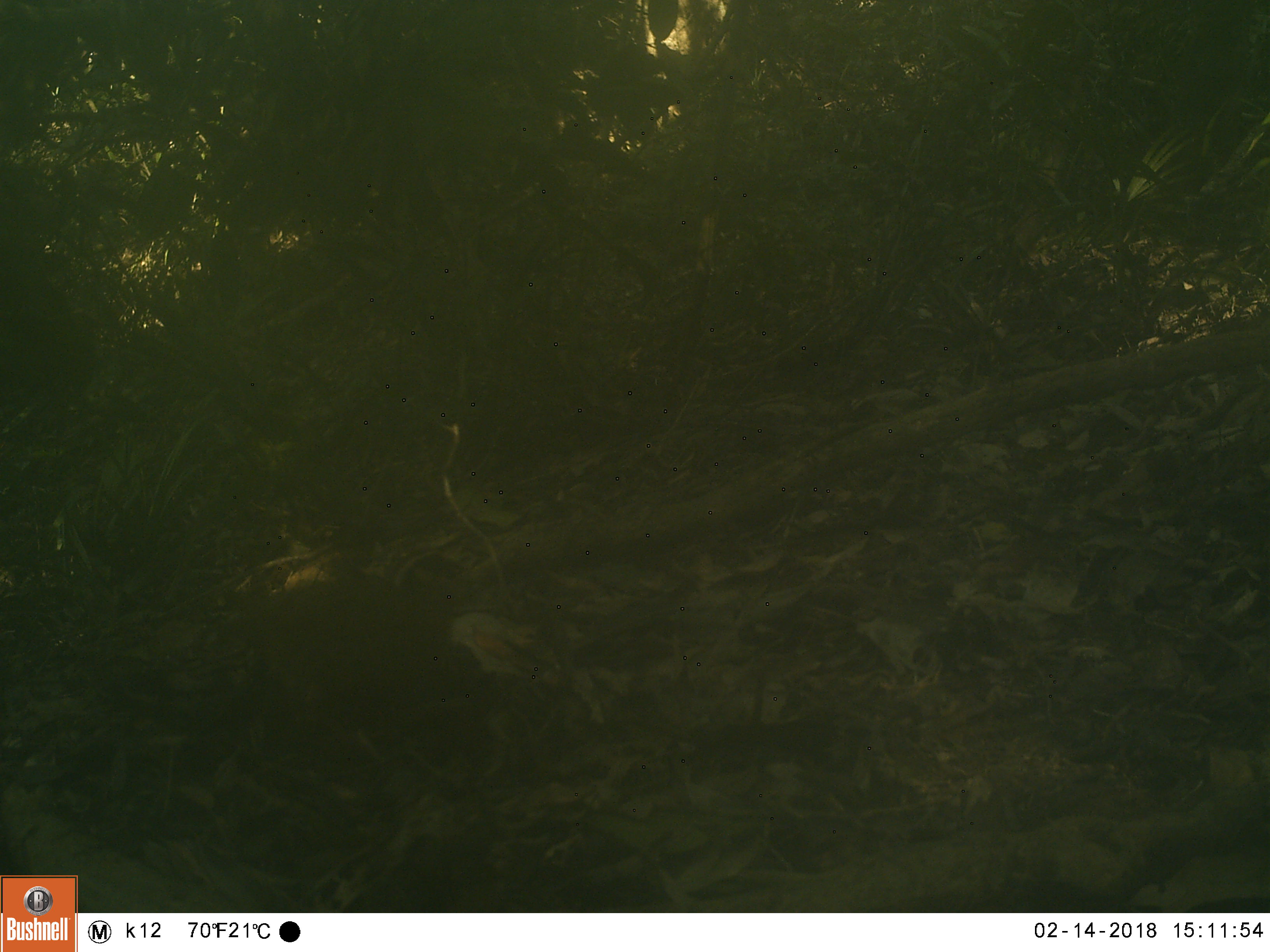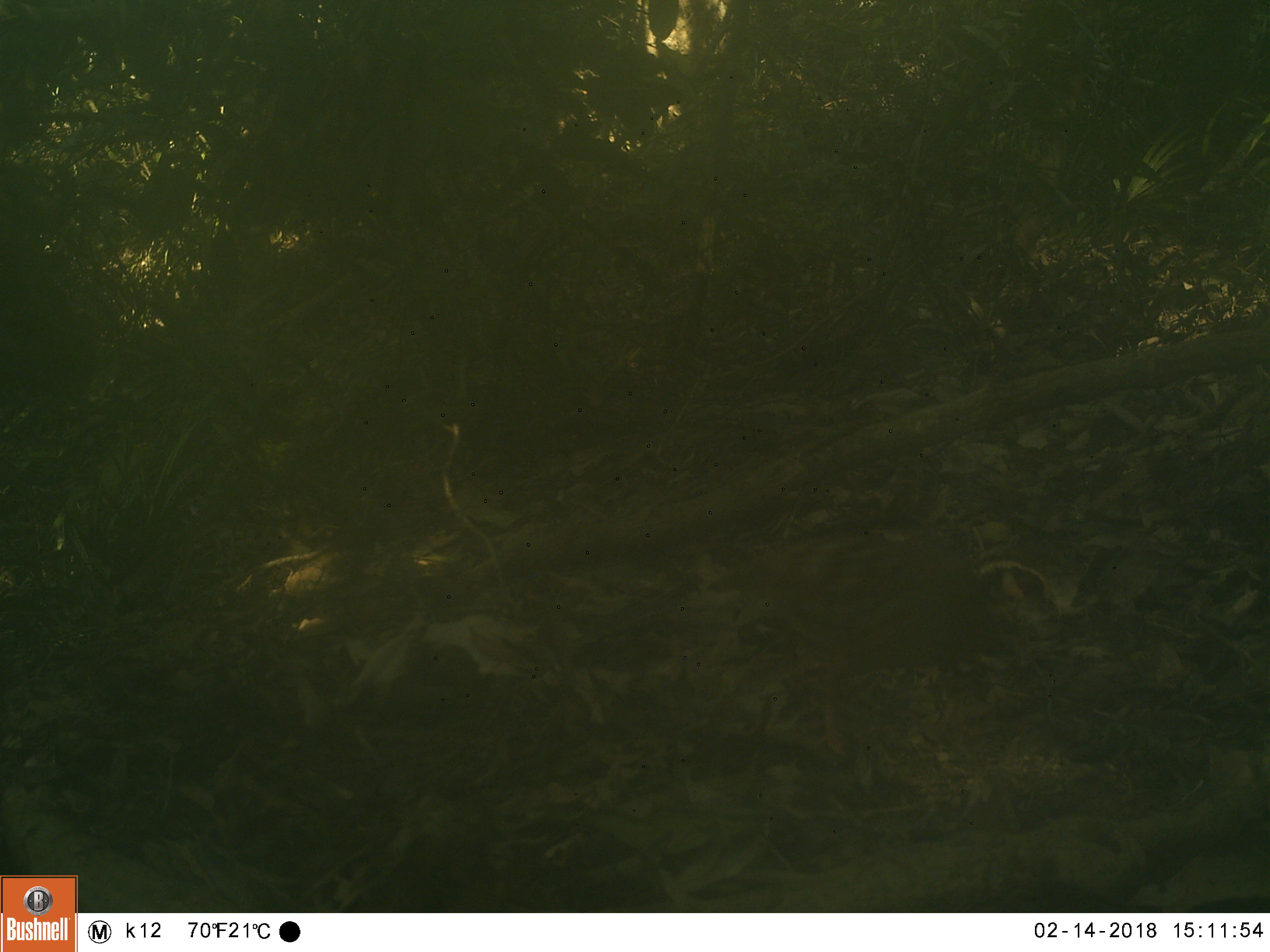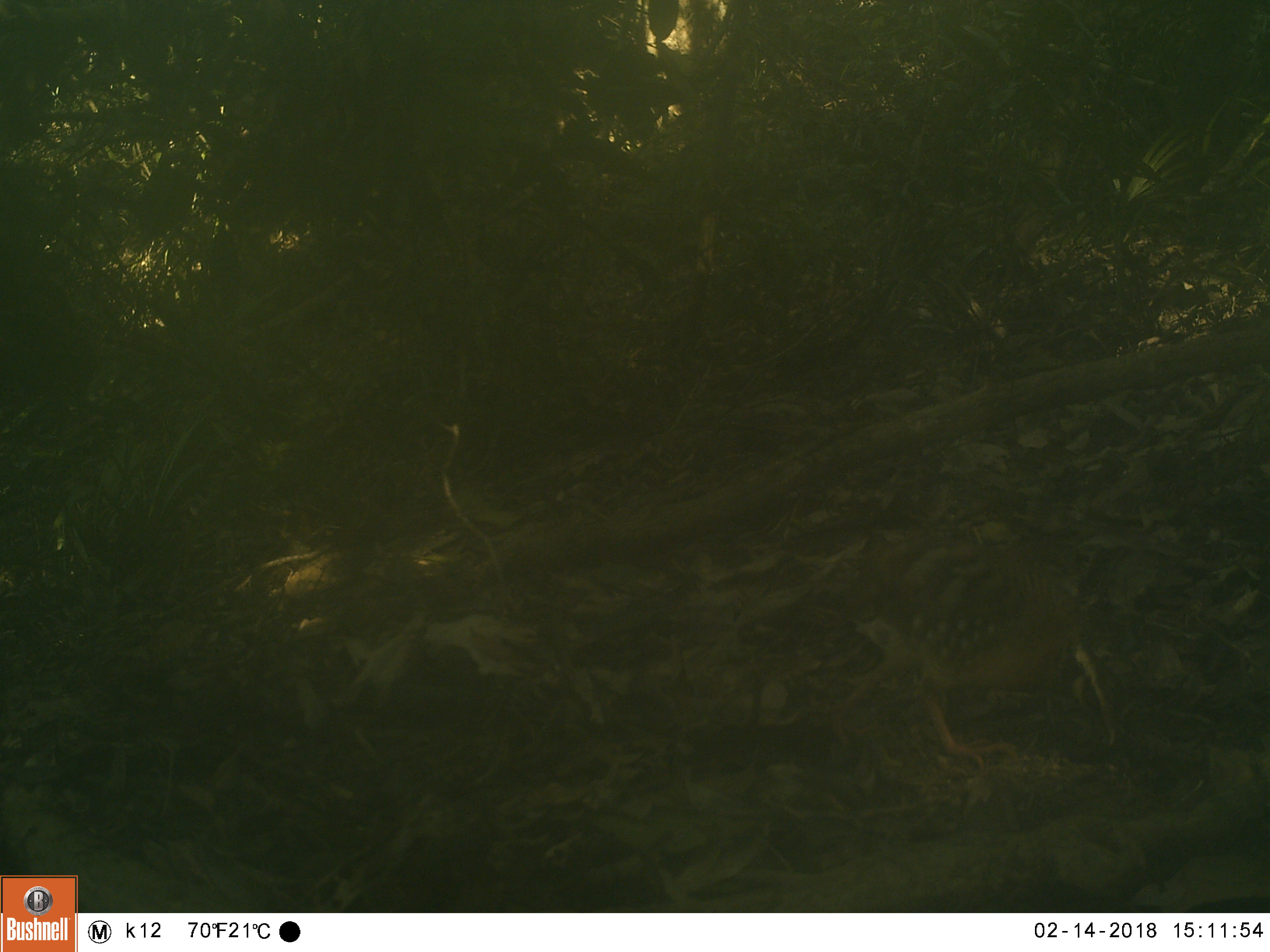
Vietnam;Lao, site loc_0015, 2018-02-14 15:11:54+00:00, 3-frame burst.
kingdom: Animalia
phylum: Chordata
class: Aves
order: Galliformes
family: Phasianidae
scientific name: Phasianidae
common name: partridge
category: unidentified partridge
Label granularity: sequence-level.